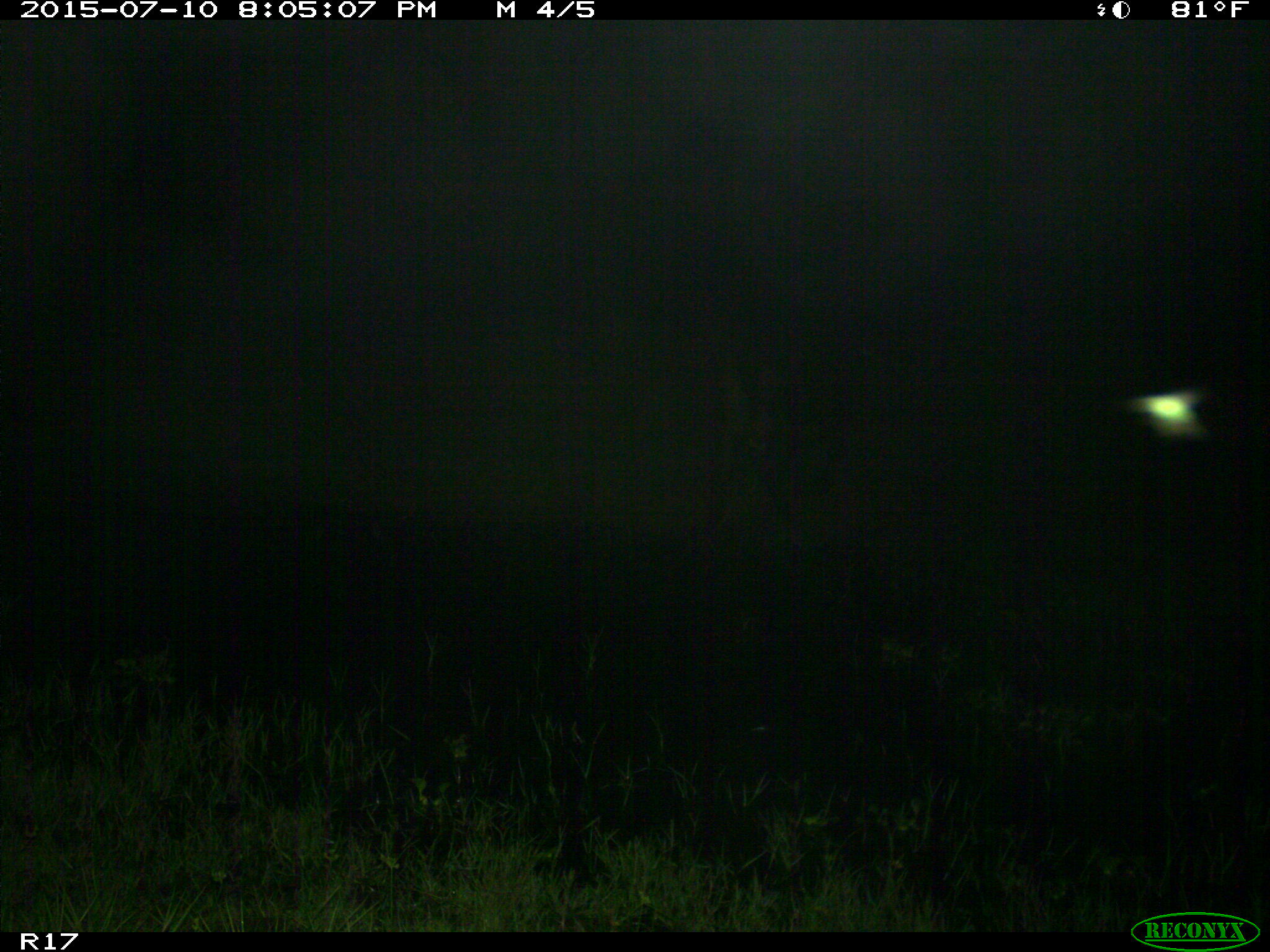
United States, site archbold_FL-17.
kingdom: Animalia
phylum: Chordata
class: Mammalia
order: Artiodactyla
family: Bovidae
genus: Bos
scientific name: Bos taurus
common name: domestic cow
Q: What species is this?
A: Bos taurus (domestic cow).